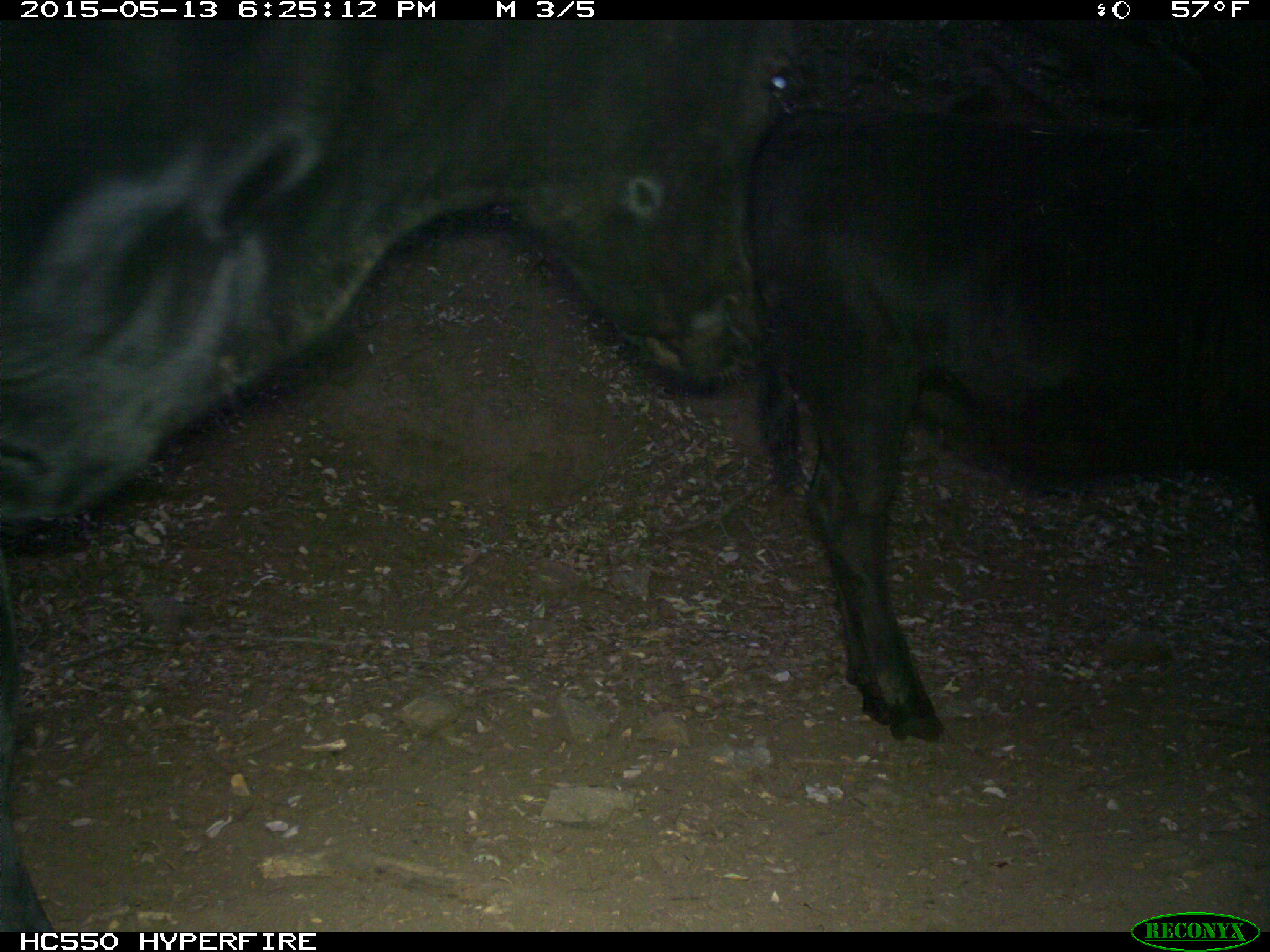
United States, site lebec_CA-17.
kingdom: Animalia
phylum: Chordata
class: Mammalia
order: Artiodactyla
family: Bovidae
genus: Bos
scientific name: Bos taurus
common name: domestic cow